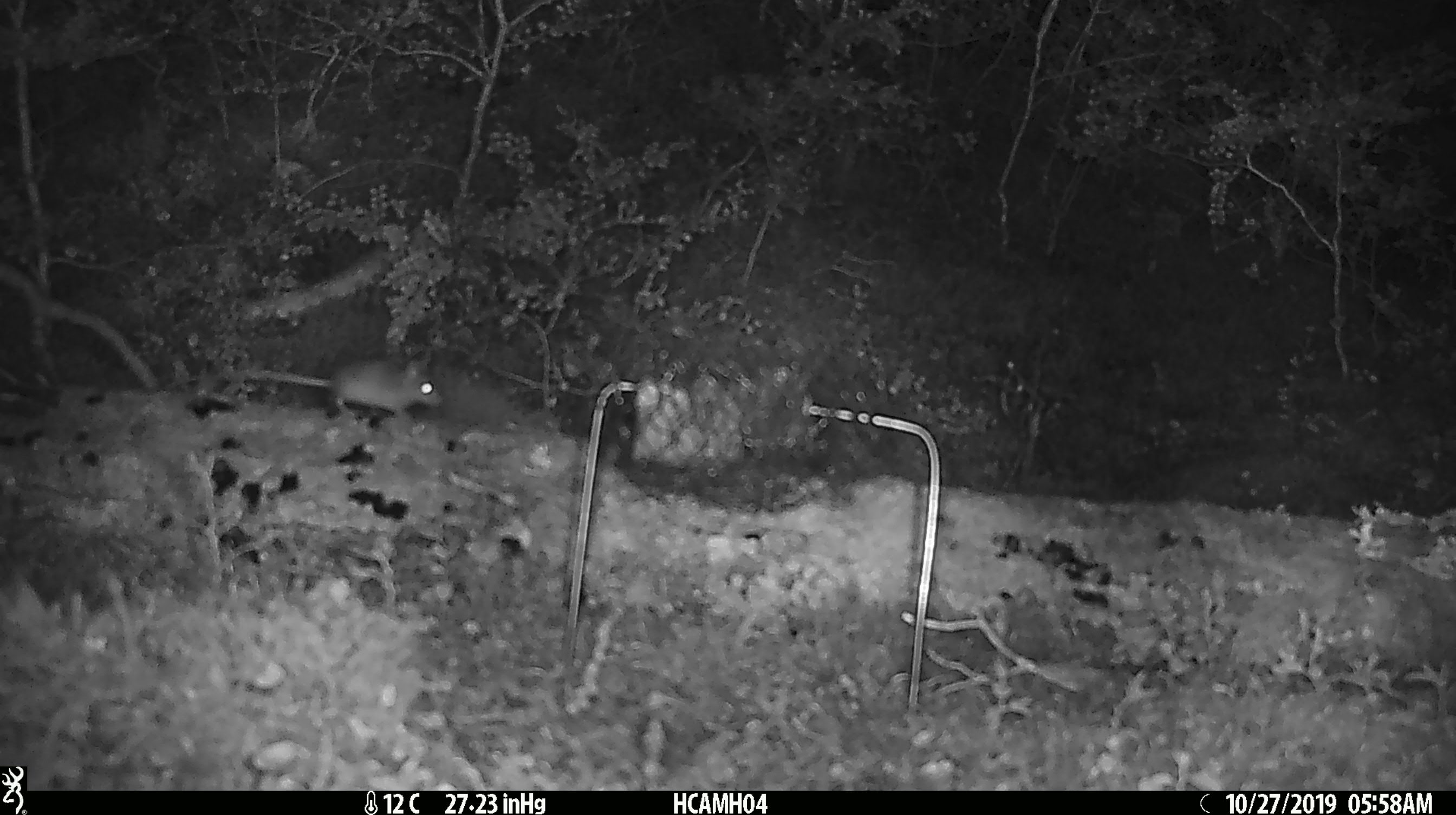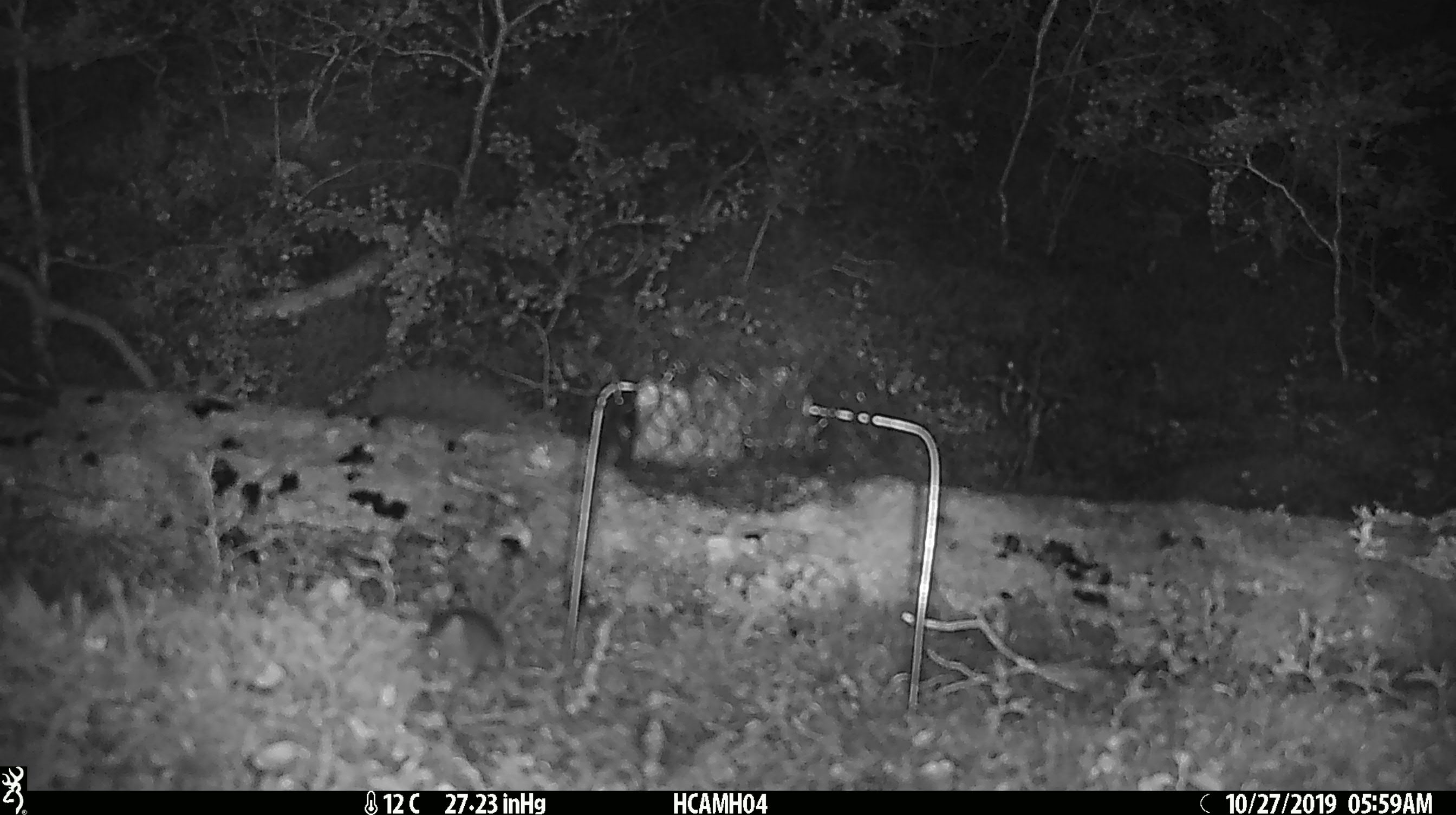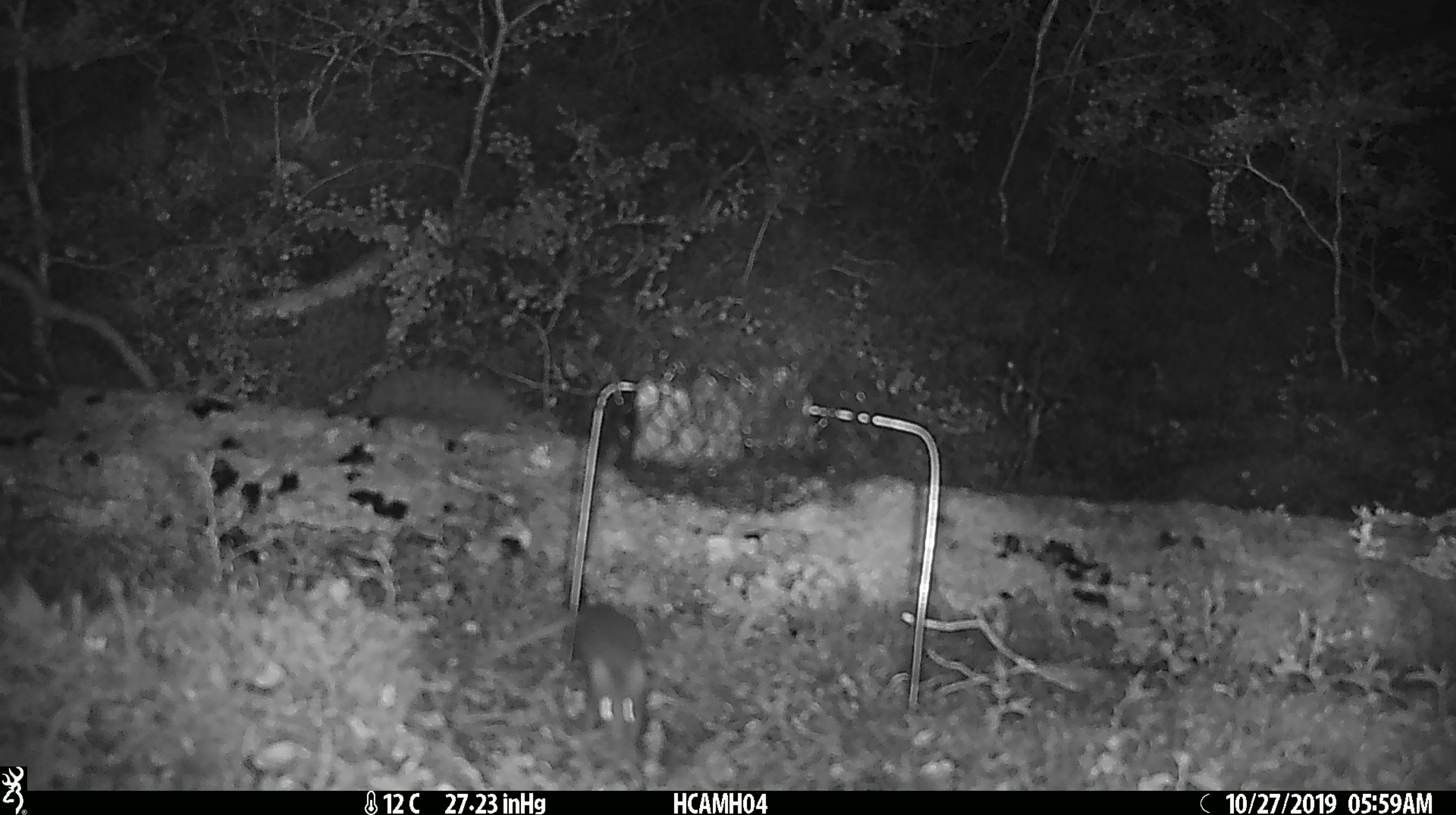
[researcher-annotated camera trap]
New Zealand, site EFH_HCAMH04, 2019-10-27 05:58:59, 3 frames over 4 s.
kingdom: Animalia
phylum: Chordata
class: Mammalia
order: Rodentia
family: Muridae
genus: Mus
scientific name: Mus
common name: mouse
Mouse (Mus).